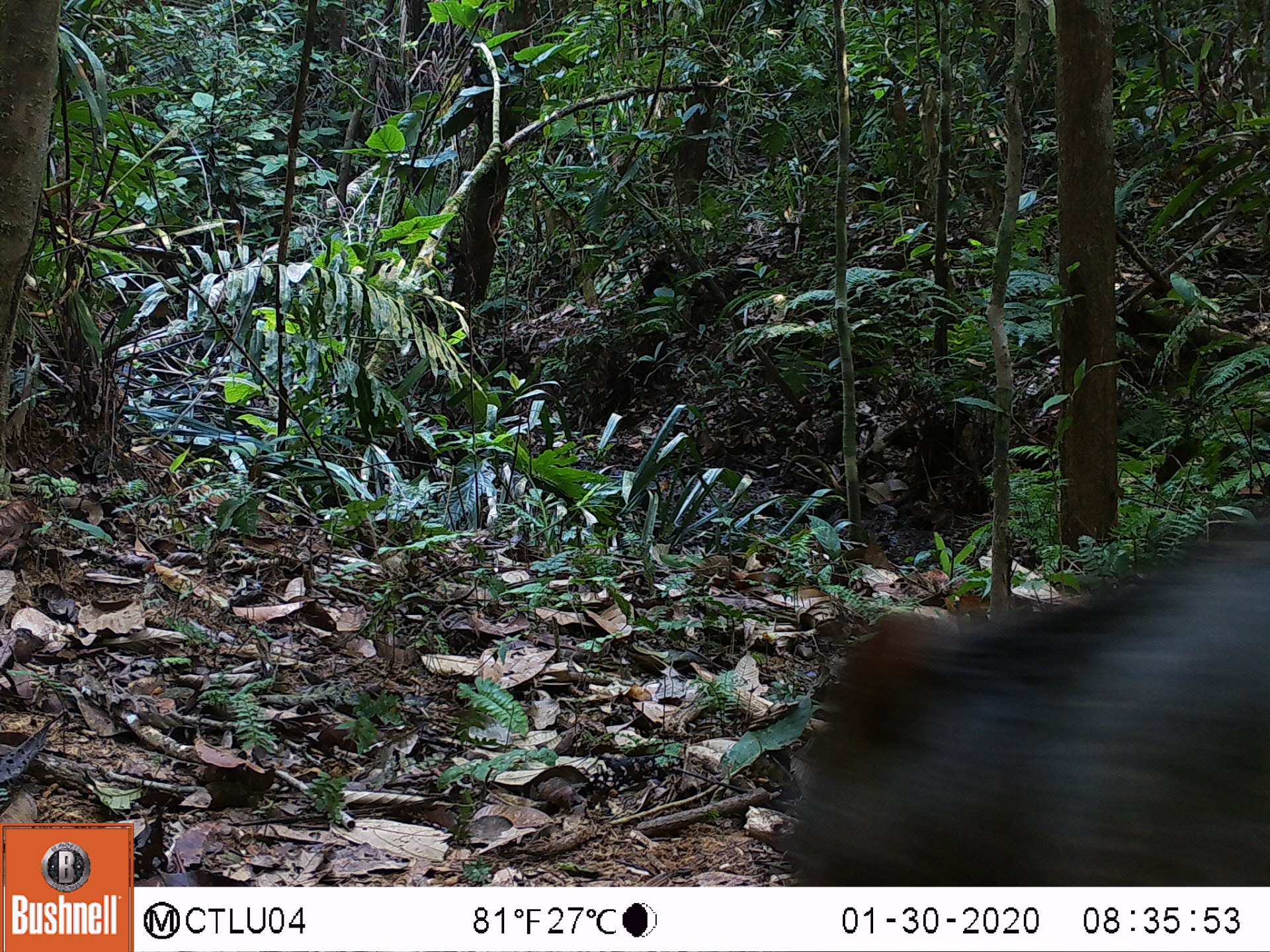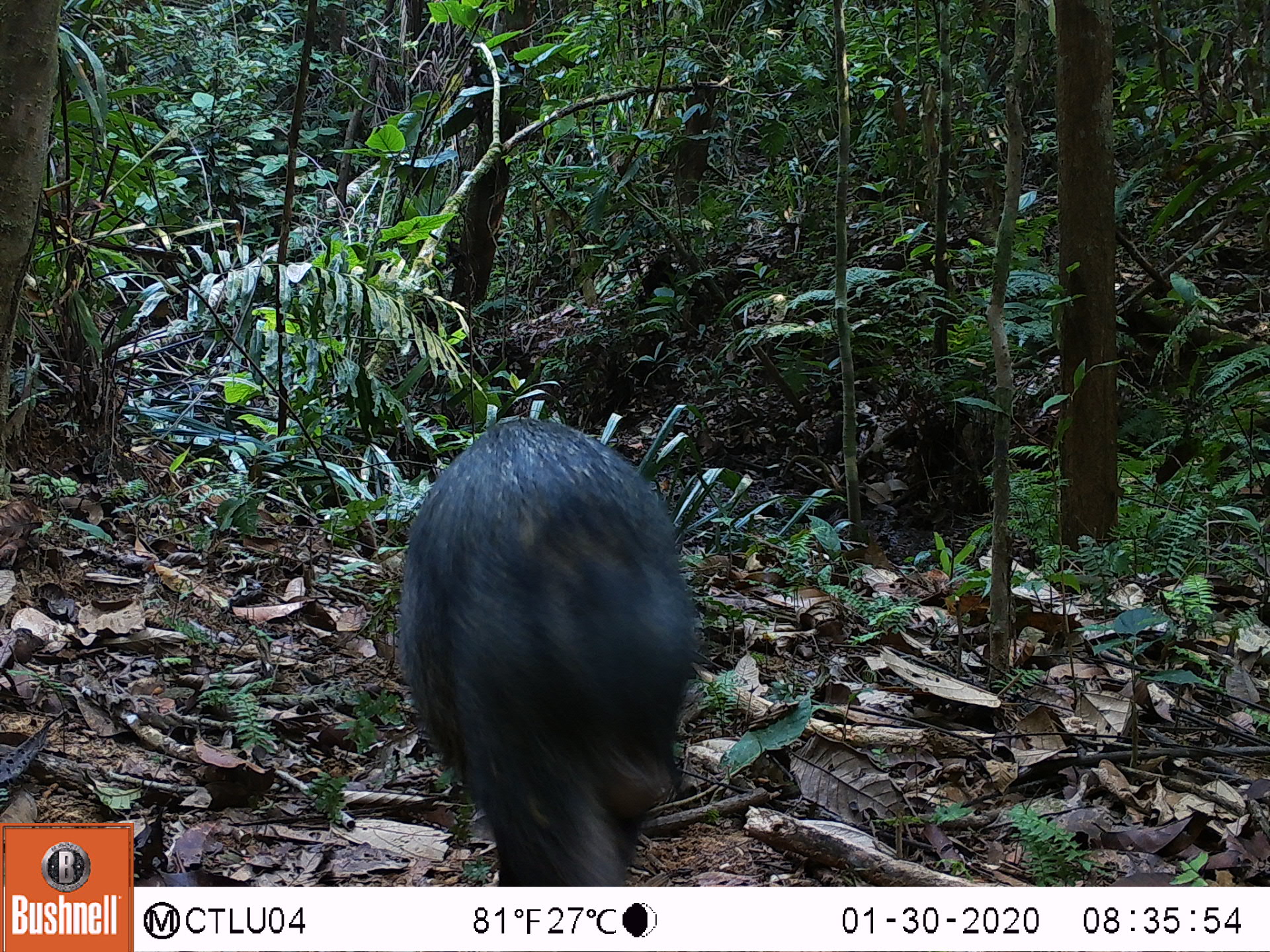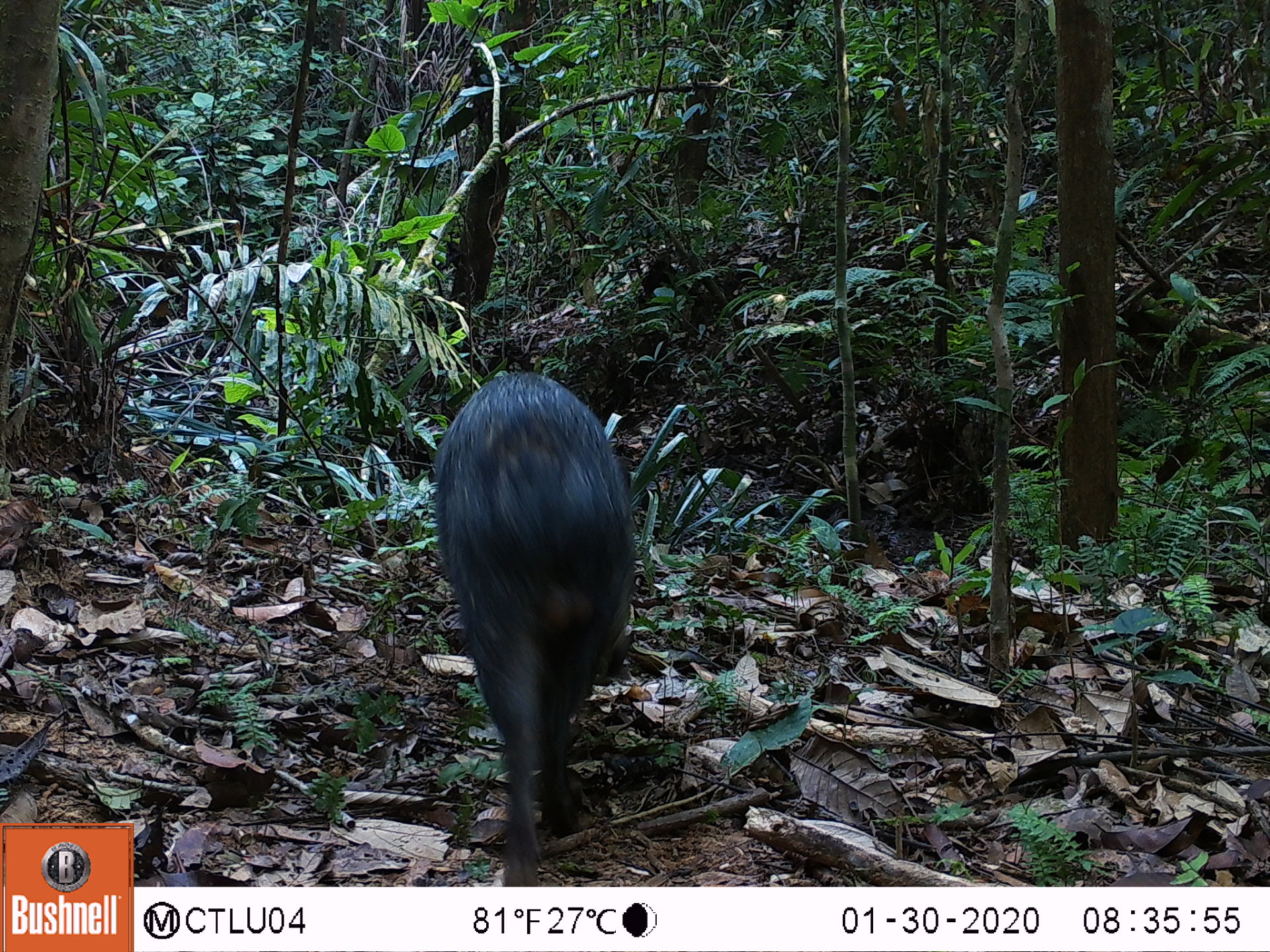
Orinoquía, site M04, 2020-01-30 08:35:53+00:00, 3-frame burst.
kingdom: Animalia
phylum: Chordata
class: Mammalia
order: Artiodactyla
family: Tayassuidae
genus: Pecari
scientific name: Pecari tajacu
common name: collared peccary